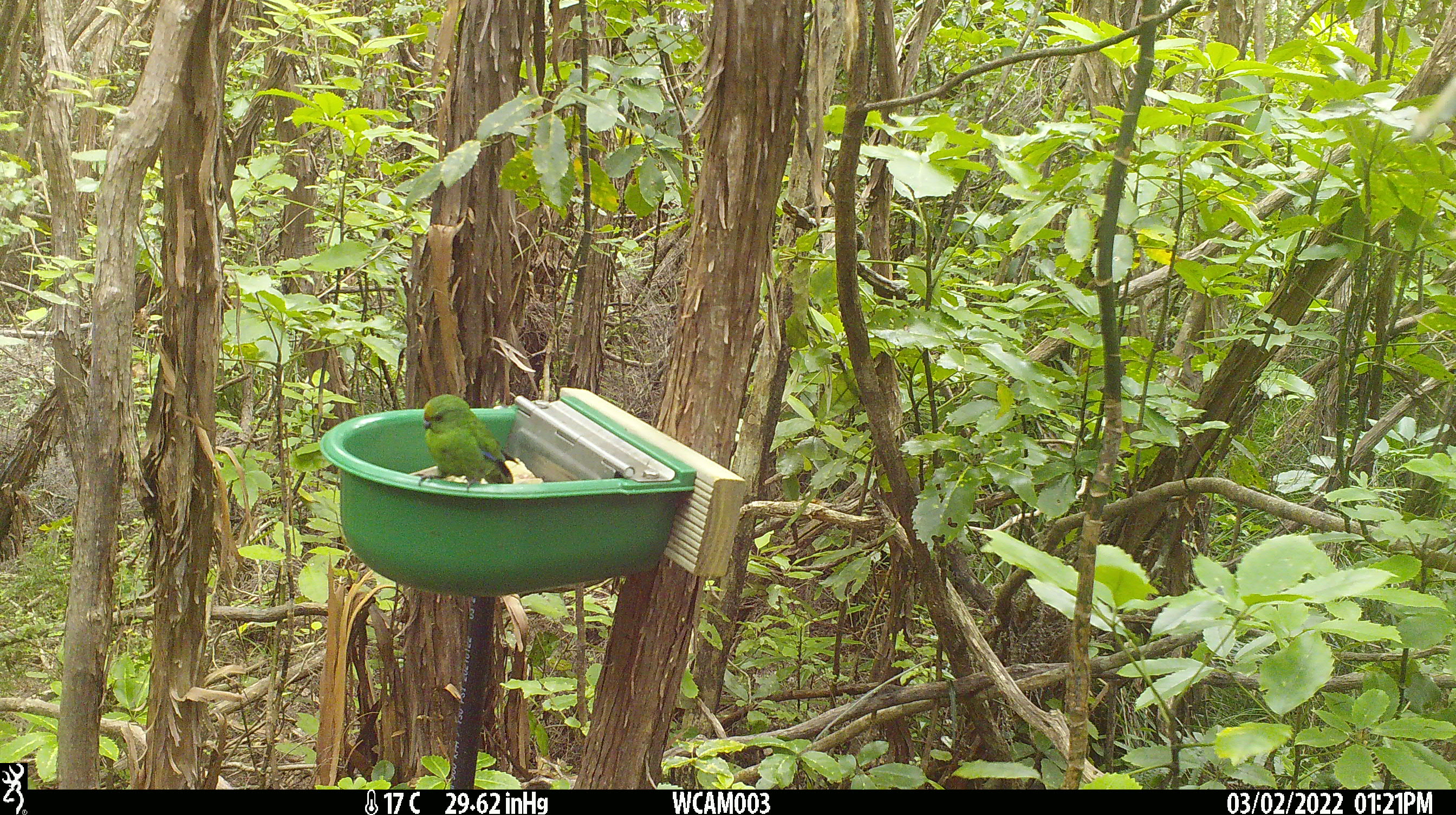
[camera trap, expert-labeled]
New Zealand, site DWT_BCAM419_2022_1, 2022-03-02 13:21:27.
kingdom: Animalia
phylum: Chordata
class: Aves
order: Psittaciformes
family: Psittaculidae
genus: Cyanoramphus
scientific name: Cyanoramphus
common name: parakeet